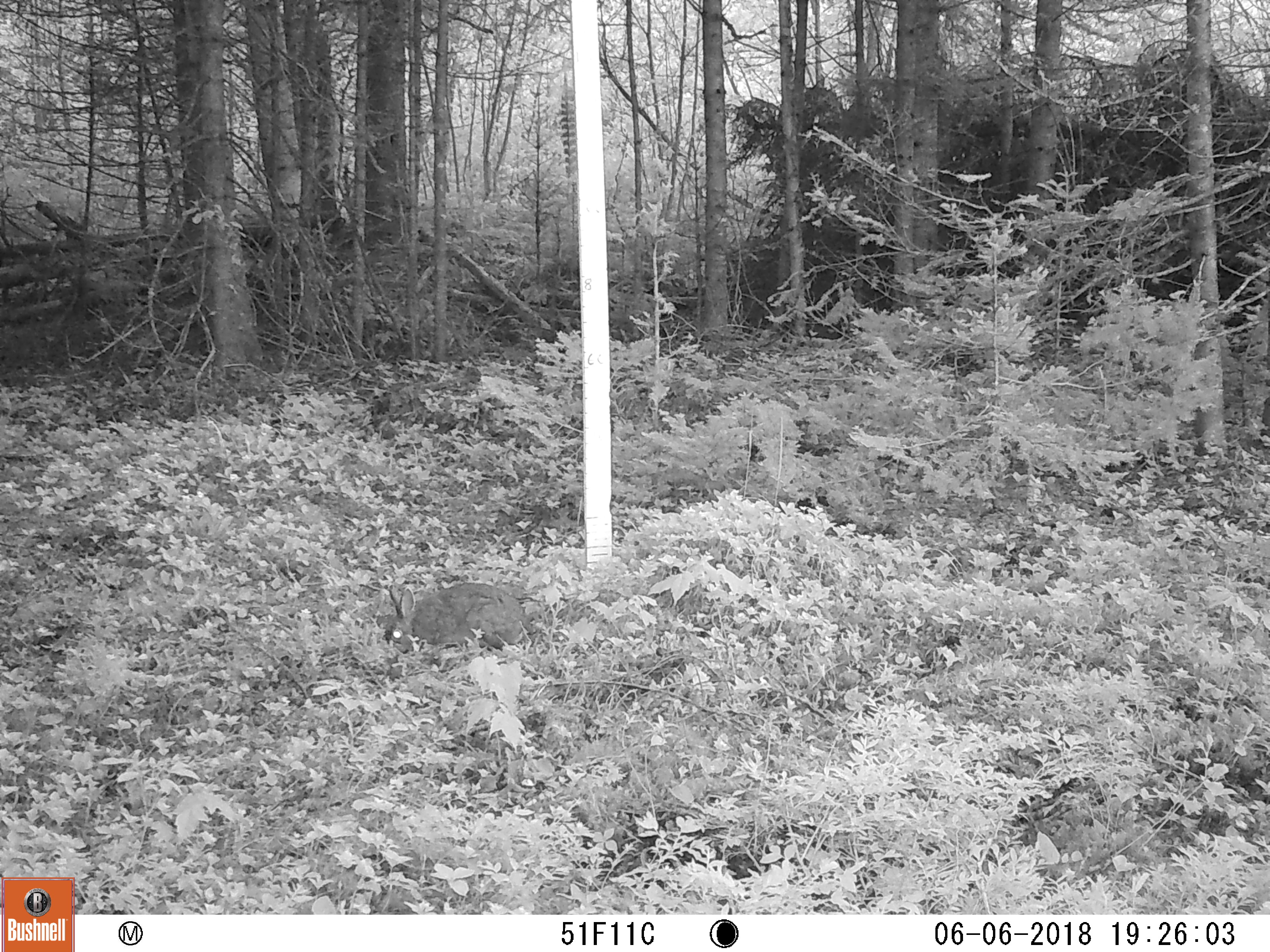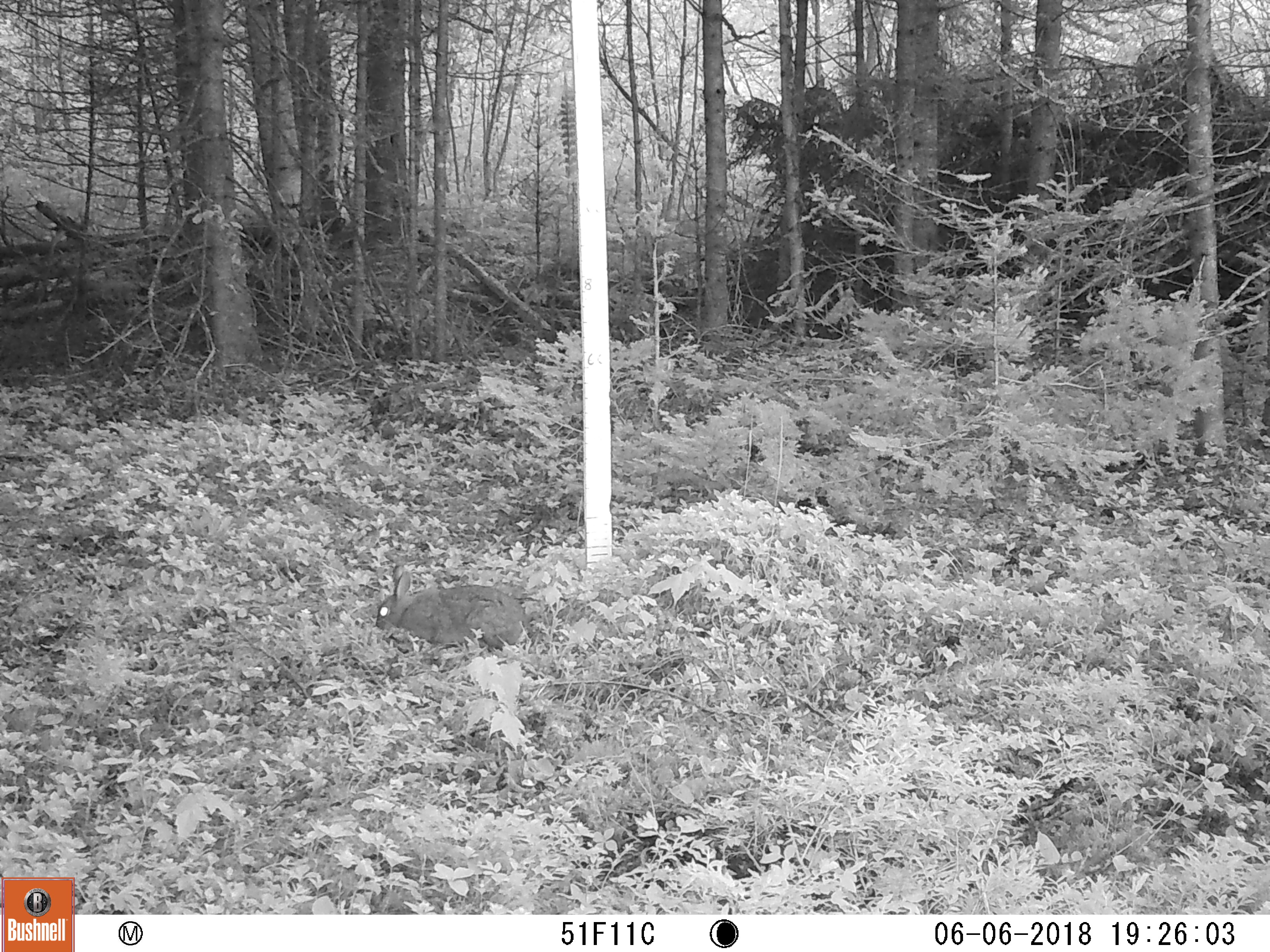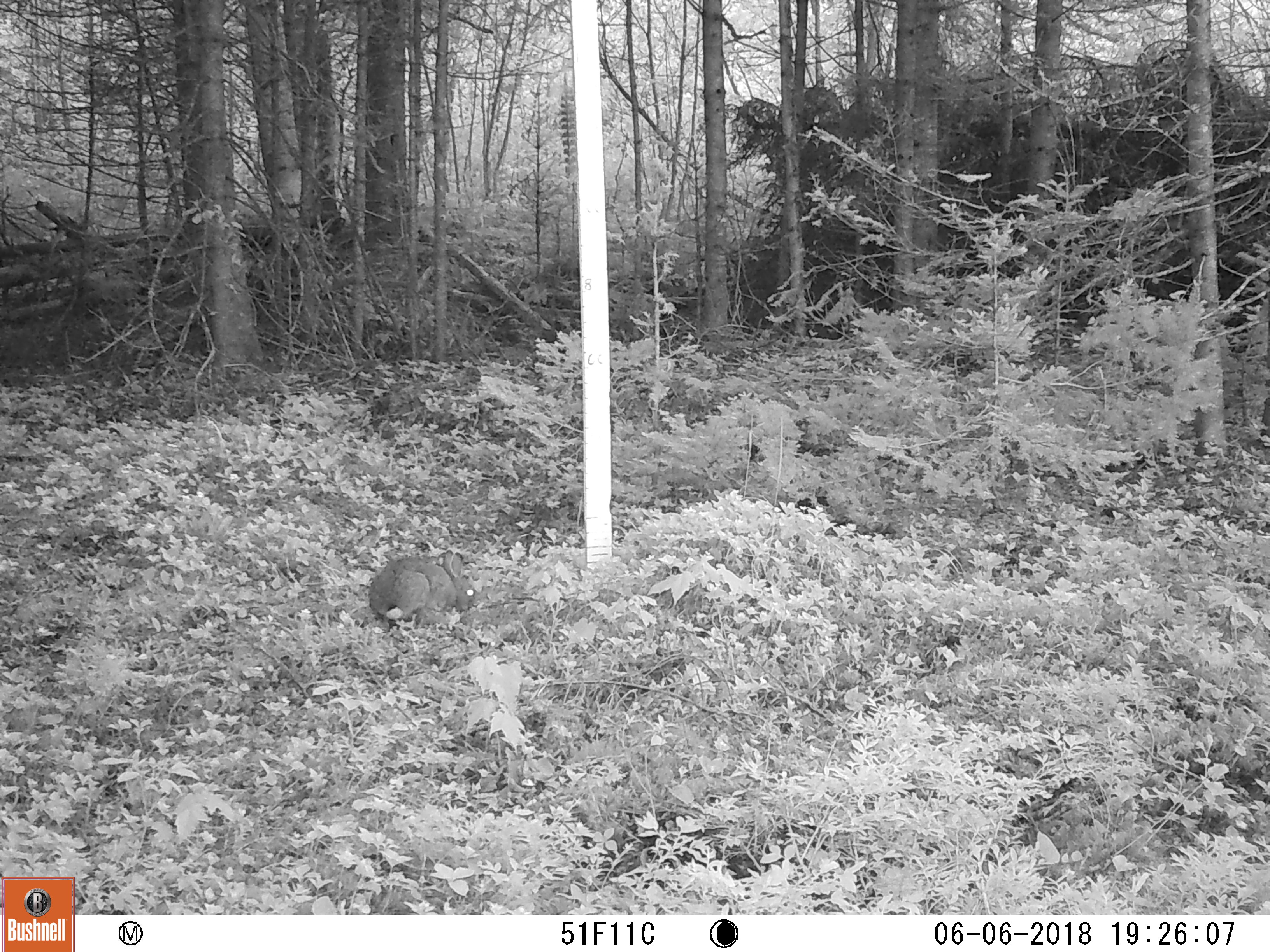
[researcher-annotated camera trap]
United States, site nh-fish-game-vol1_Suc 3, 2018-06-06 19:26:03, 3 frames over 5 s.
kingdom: Animalia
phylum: Chordata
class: Mammalia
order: Lagomorpha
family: Leporidae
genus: Lepus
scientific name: Lepus americanus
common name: snowshoe hare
Snowshoe hare (Lepus americanus).